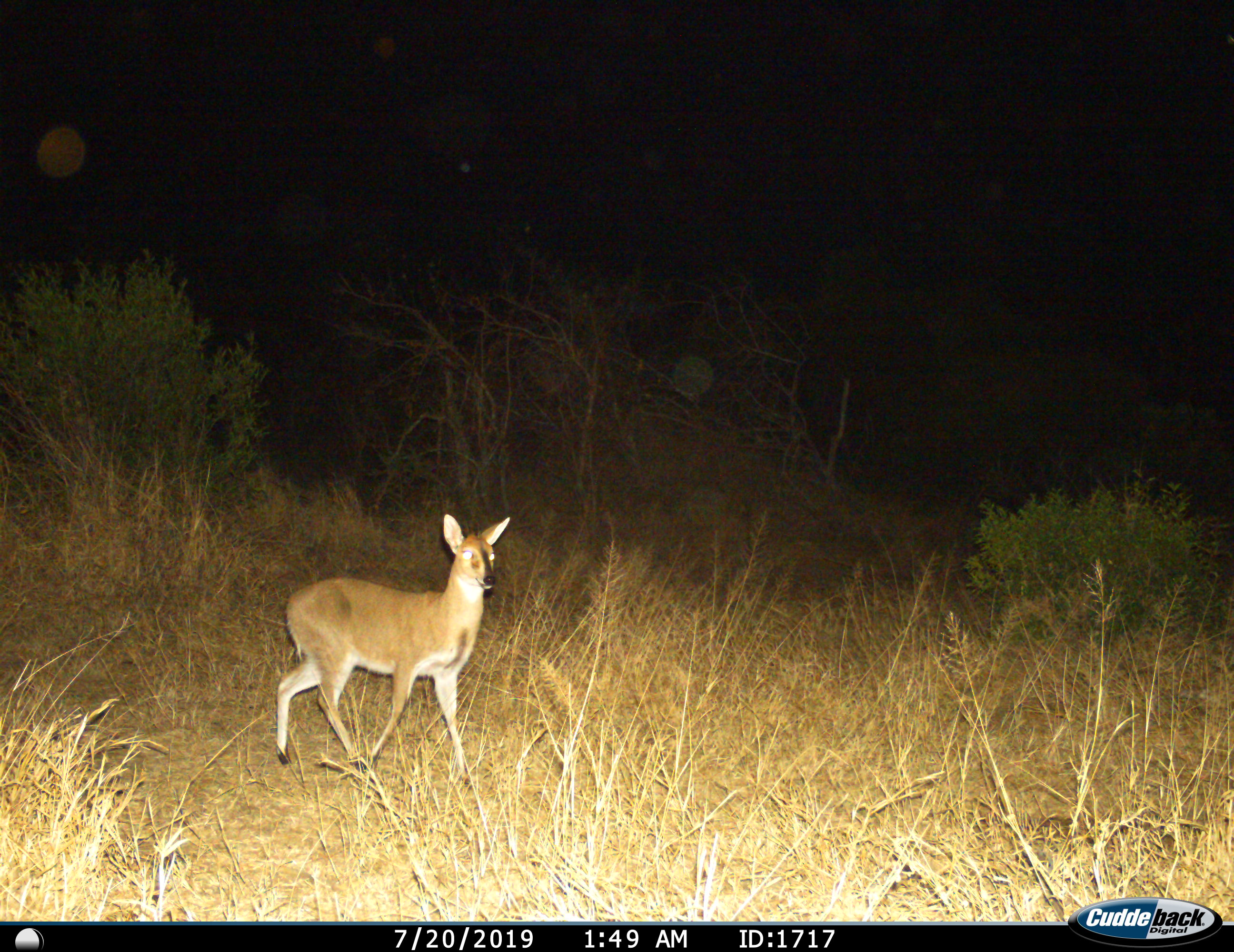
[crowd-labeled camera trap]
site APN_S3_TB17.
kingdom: Animalia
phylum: Chordata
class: Mammalia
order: Artiodactyla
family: Bovidae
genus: Sylvicapra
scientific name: Sylvicapra grimmia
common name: common duiker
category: duikercommongrey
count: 1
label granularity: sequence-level